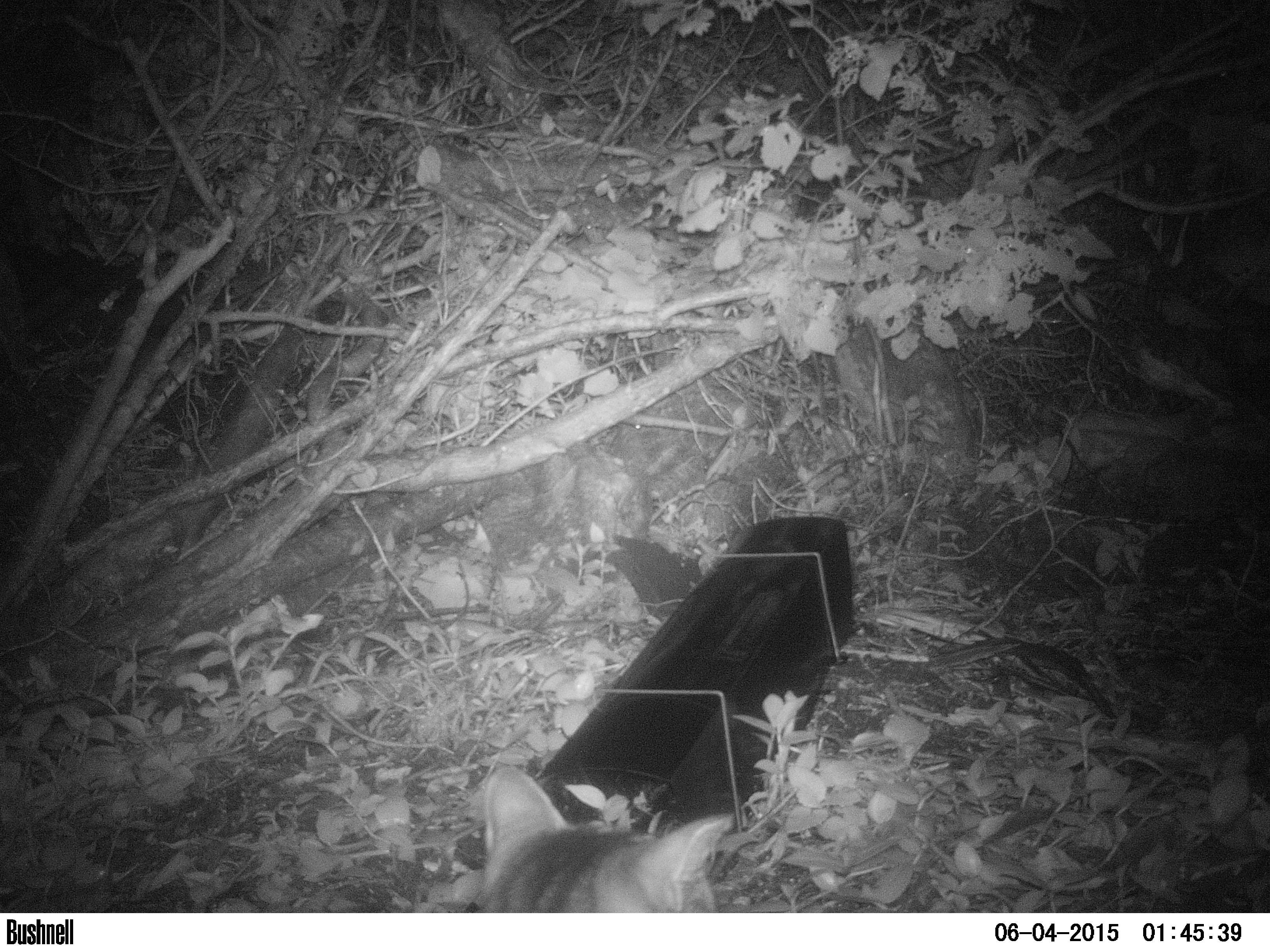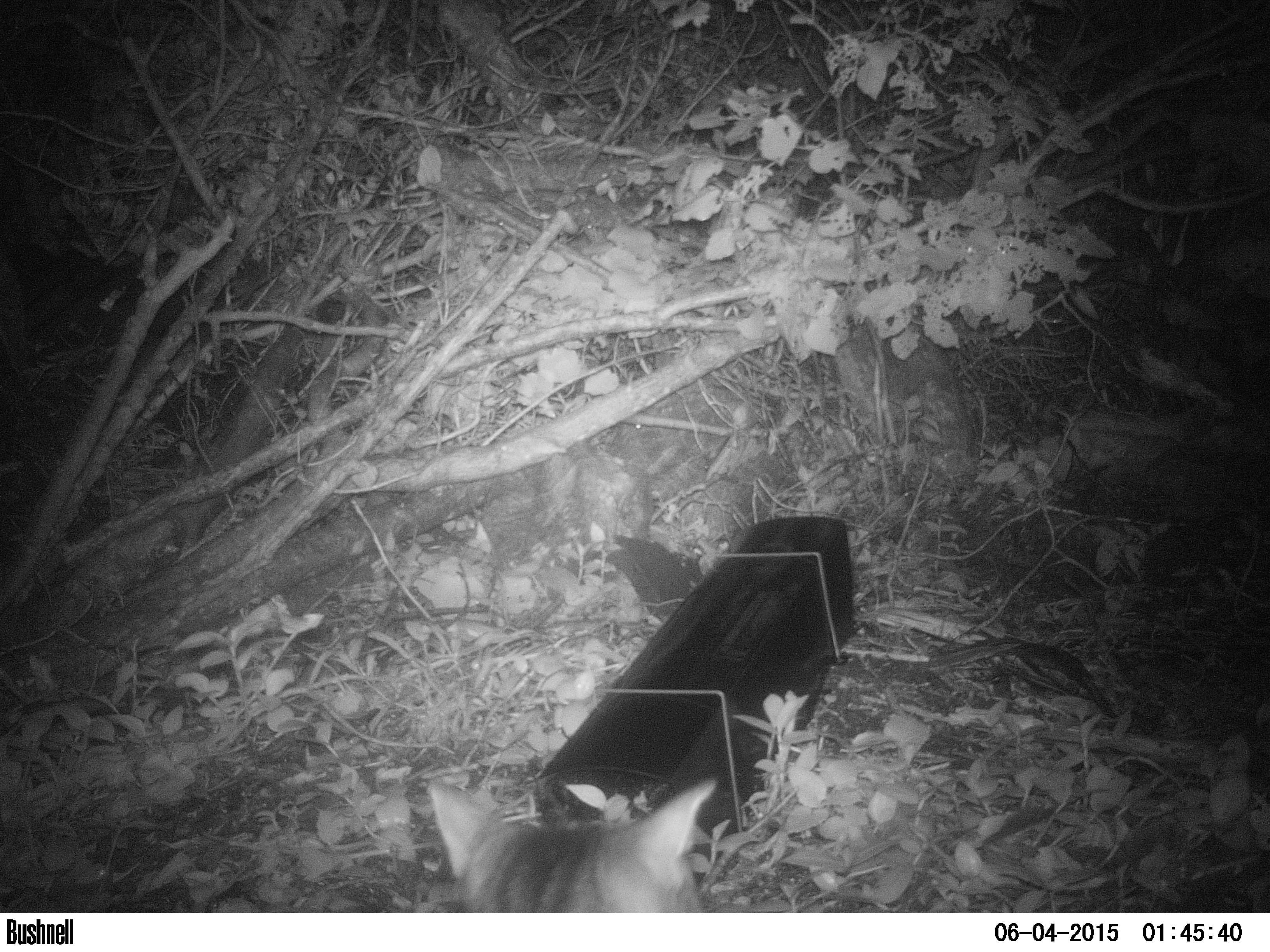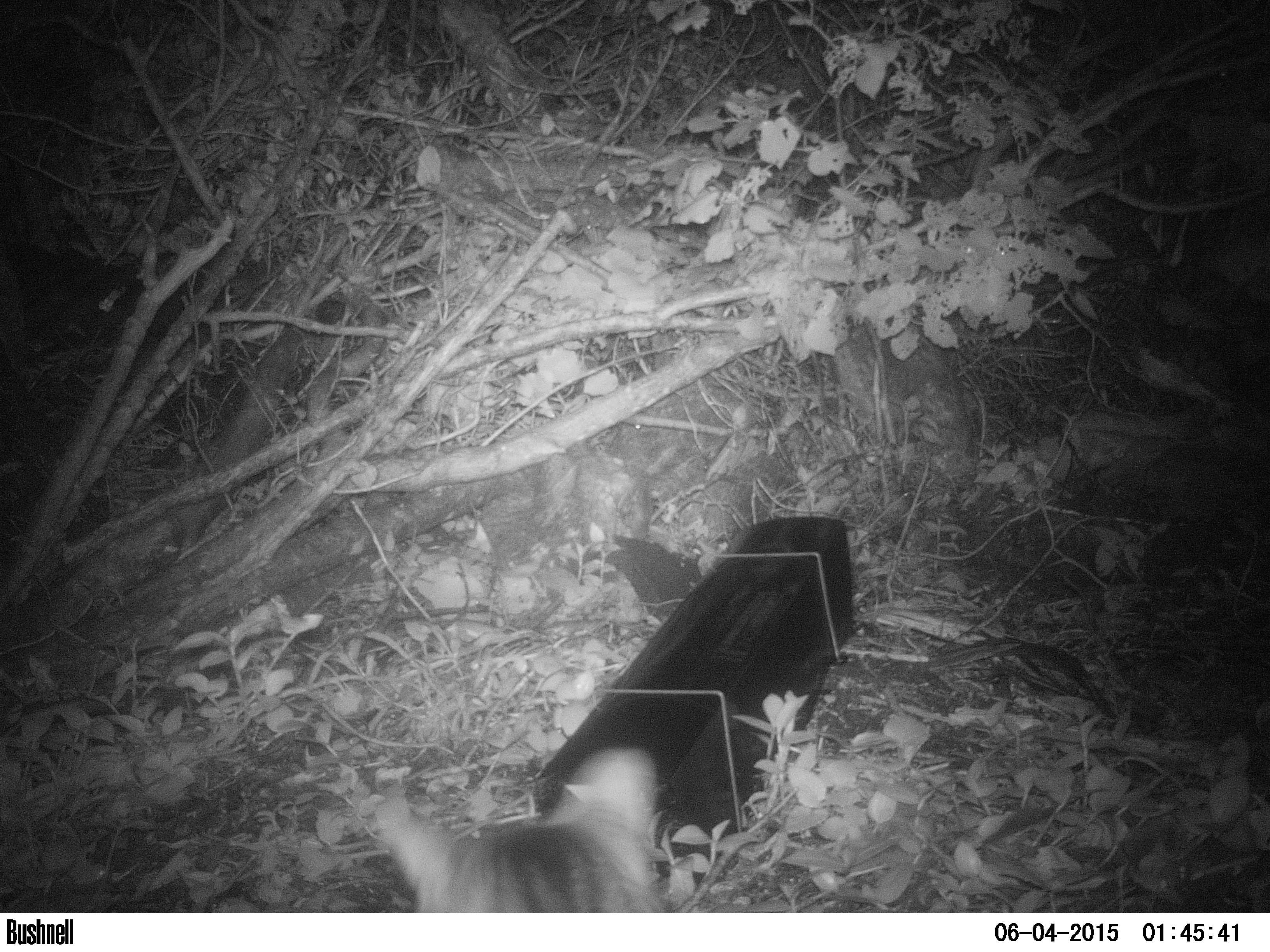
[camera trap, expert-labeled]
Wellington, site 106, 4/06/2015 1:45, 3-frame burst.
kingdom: Animalia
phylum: Chordata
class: Mammalia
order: Carnivora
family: Felidae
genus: Felis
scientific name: Felis catus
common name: cat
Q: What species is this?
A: Cat (Felis catus).